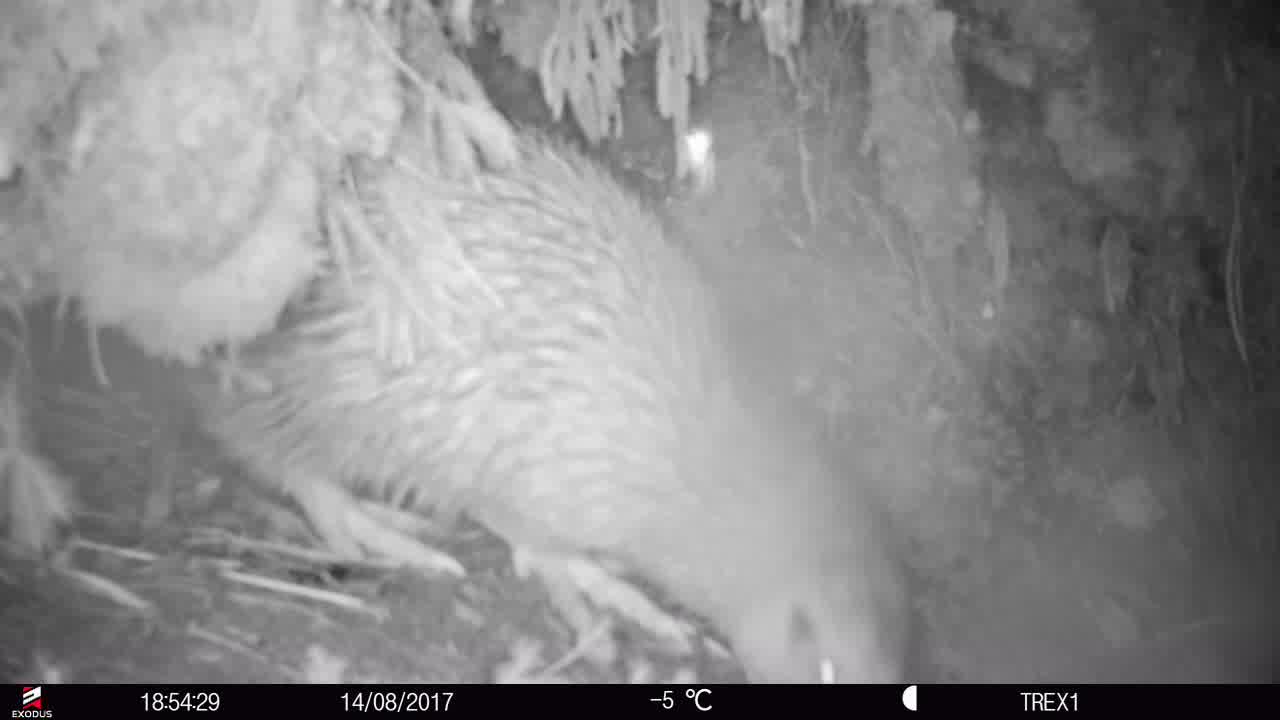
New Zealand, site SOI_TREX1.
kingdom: Animalia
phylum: Chordata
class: Aves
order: Apterygiformes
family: Apterygidae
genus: Apteryx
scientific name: Apteryx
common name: kiwi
Kiwi (Apteryx).